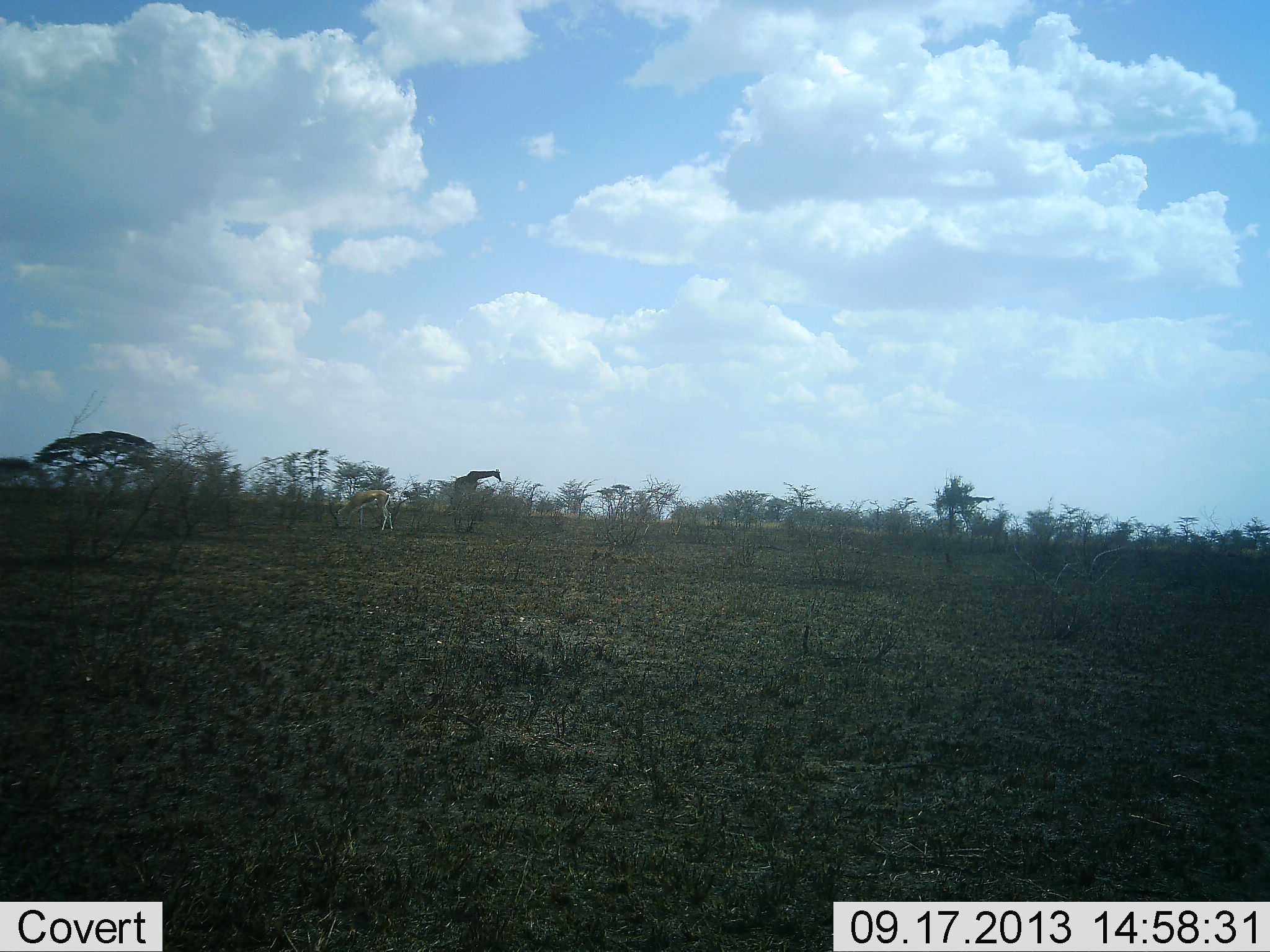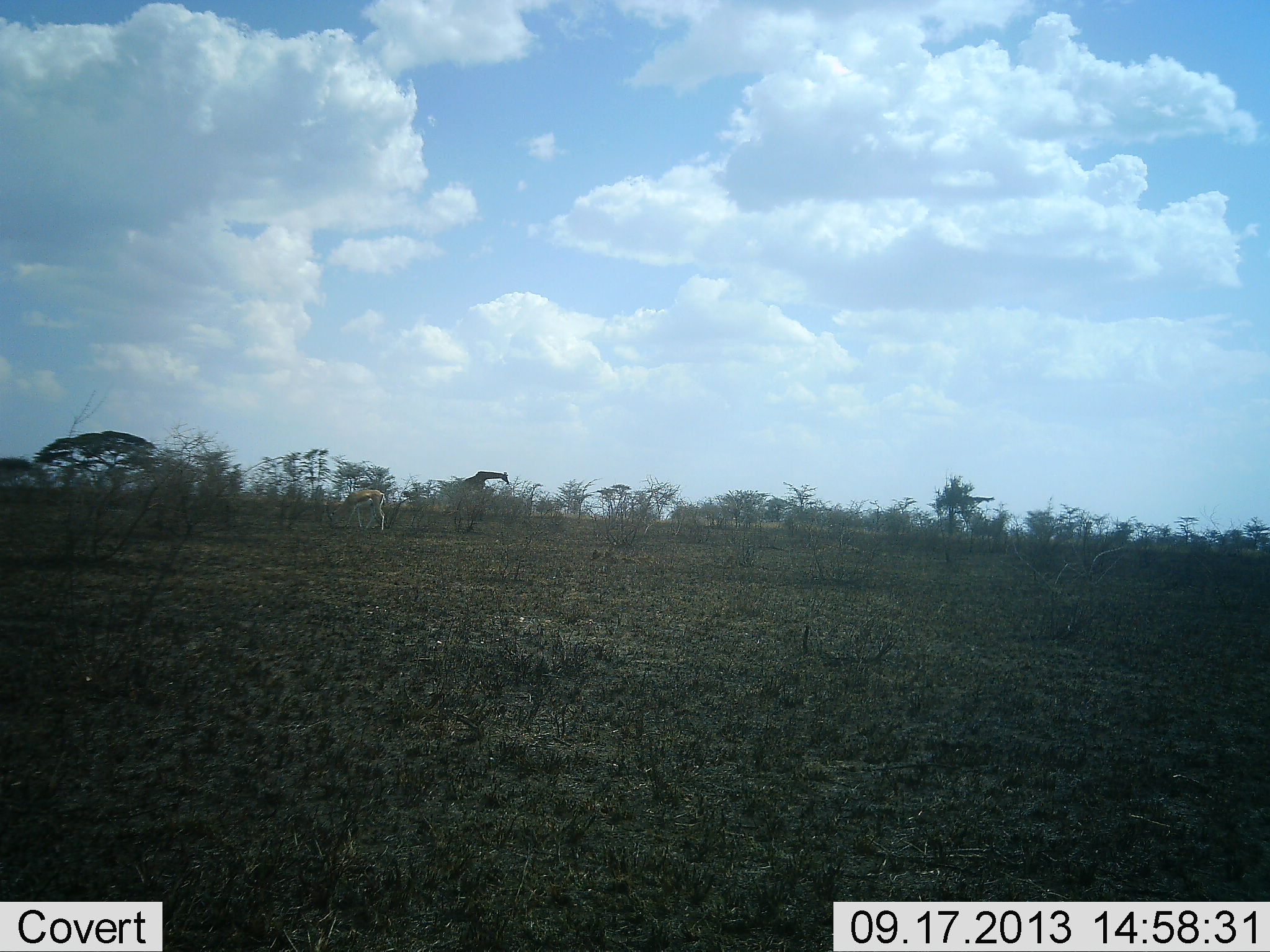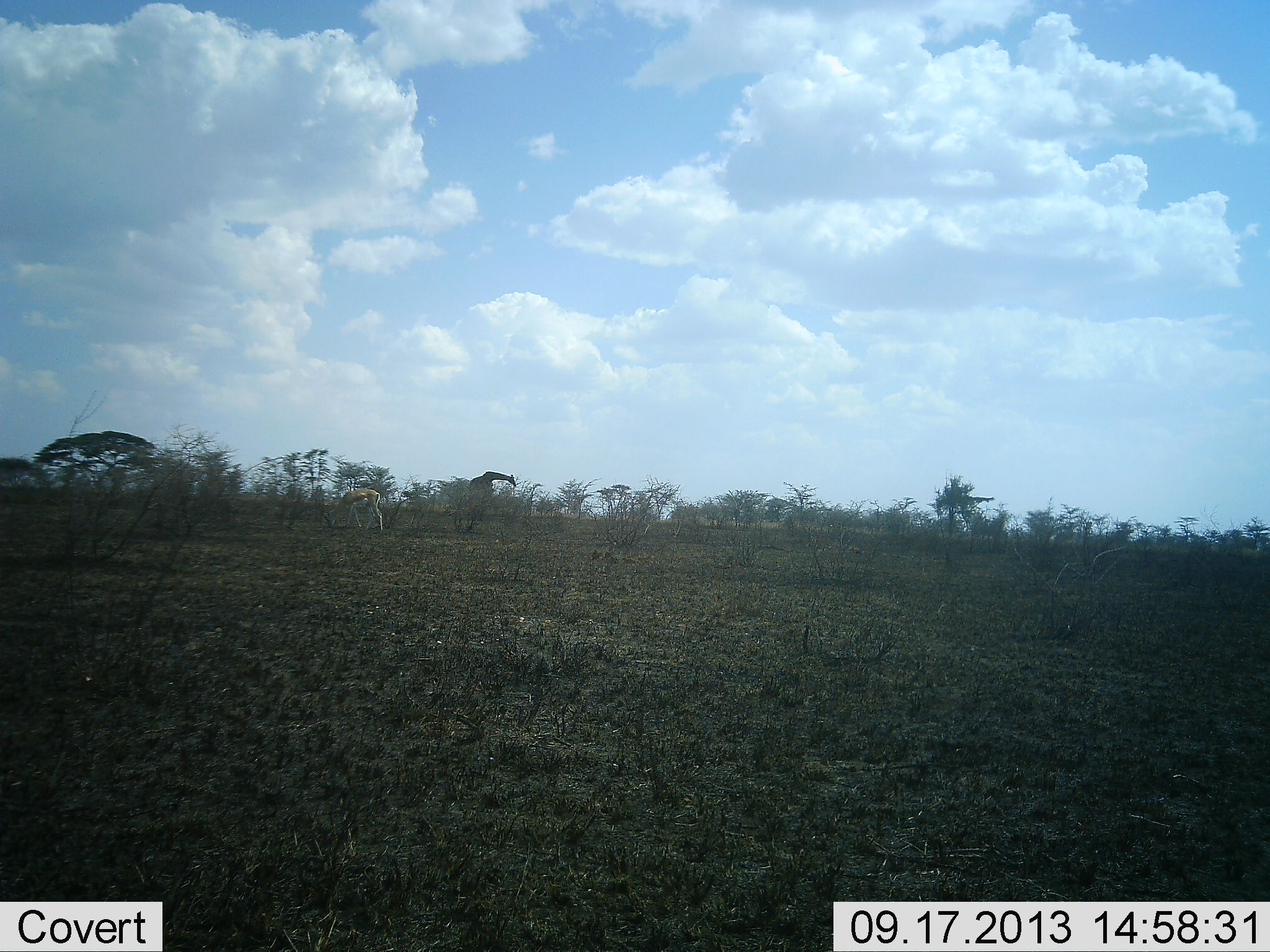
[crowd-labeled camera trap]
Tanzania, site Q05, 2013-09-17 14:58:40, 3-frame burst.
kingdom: Animalia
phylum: Chordata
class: Mammalia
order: Artiodactyla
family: Bovidae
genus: Eudorcas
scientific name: Eudorcas thomsonii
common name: thomson's gazelle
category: gazellethomsons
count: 1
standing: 23%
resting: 0%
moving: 0%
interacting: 8%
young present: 0%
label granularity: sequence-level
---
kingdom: Animalia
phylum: Chordata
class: Mammalia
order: Artiodactyla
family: Giraffidae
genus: Giraffa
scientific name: Giraffa camelopardalis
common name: giraffe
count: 1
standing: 18%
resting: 0%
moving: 64%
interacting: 0%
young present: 0%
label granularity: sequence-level